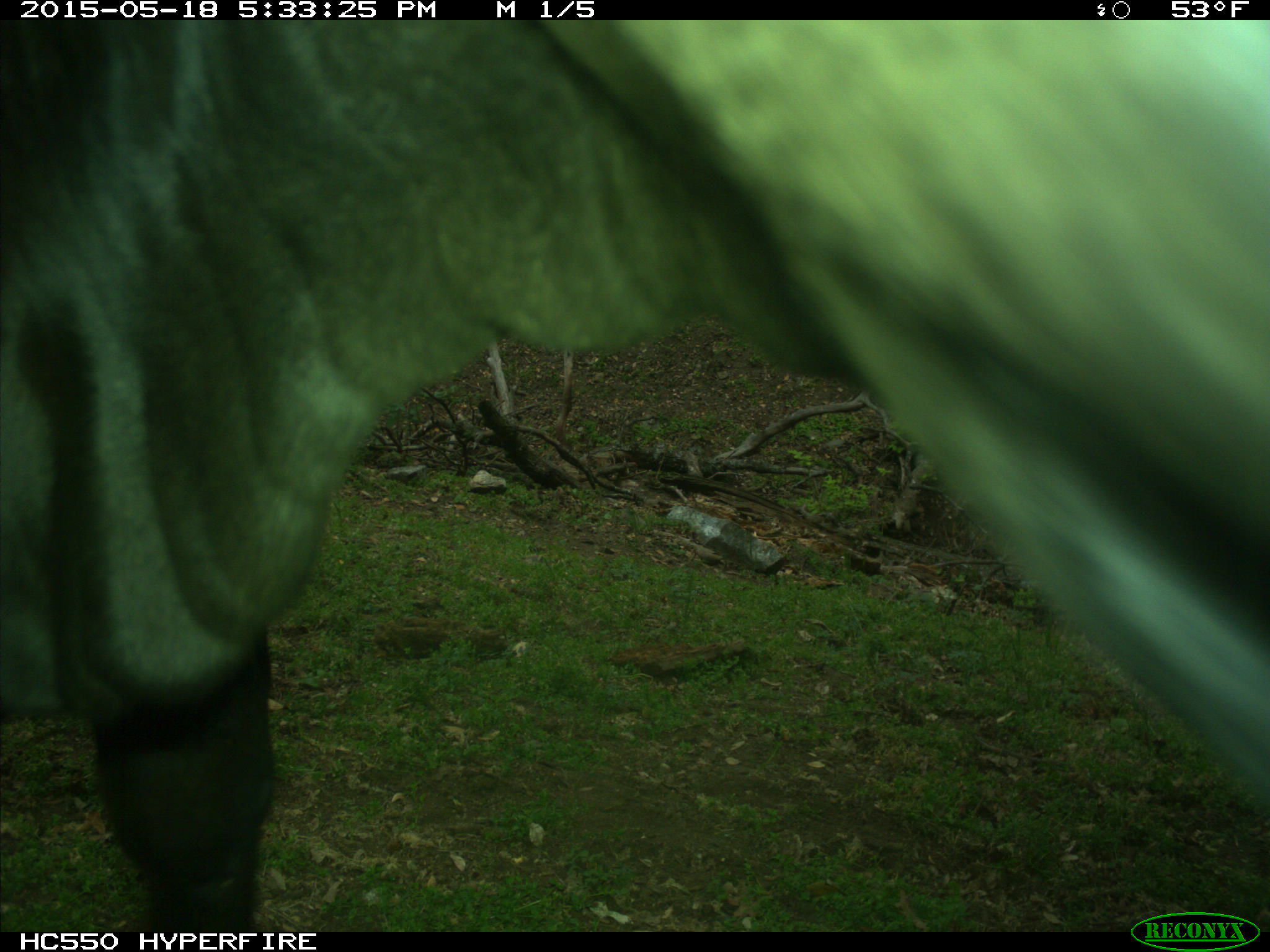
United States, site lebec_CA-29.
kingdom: Animalia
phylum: Chordata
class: Mammalia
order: Artiodactyla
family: Bovidae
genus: Bos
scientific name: Bos taurus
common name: domestic cow